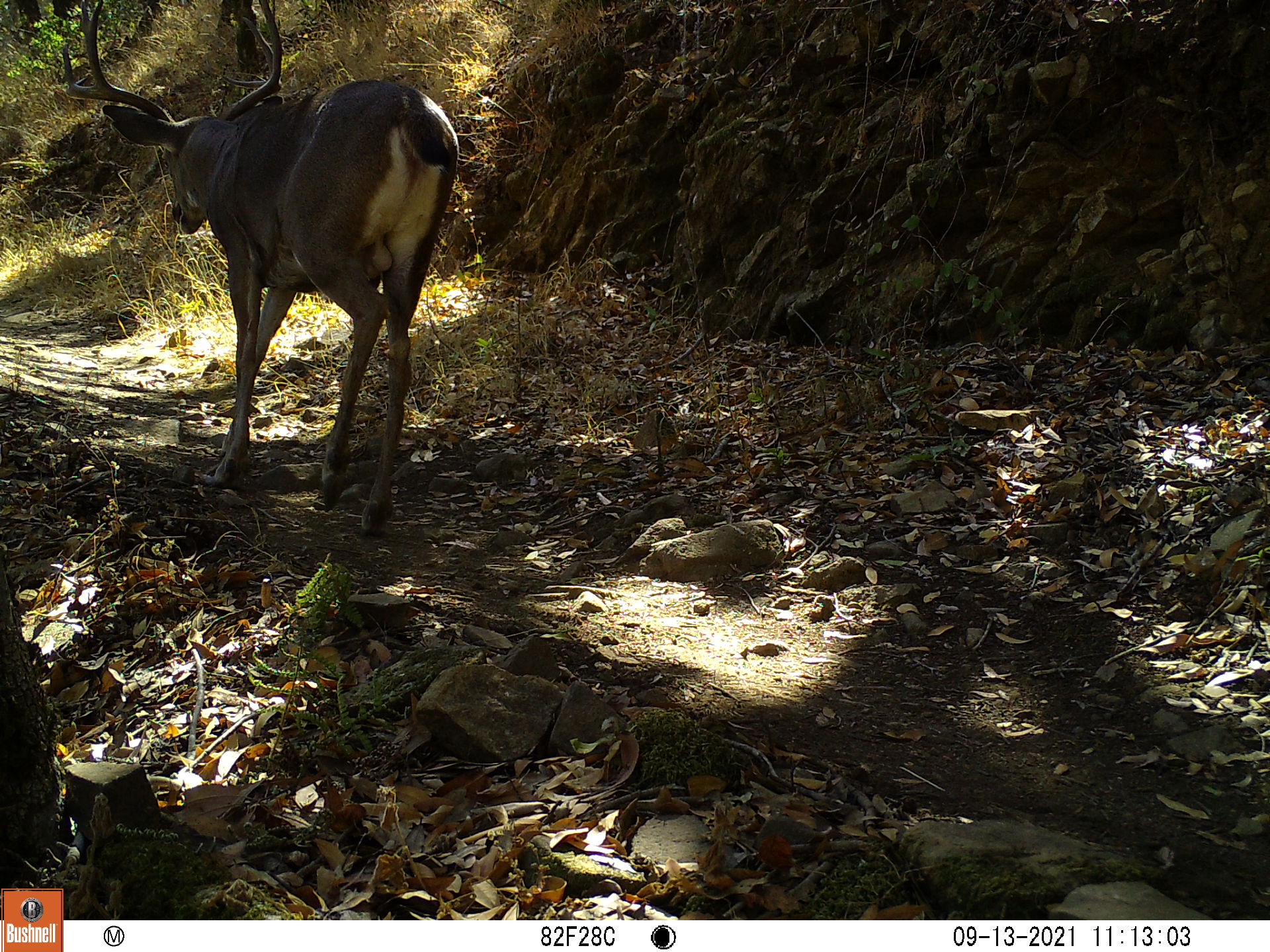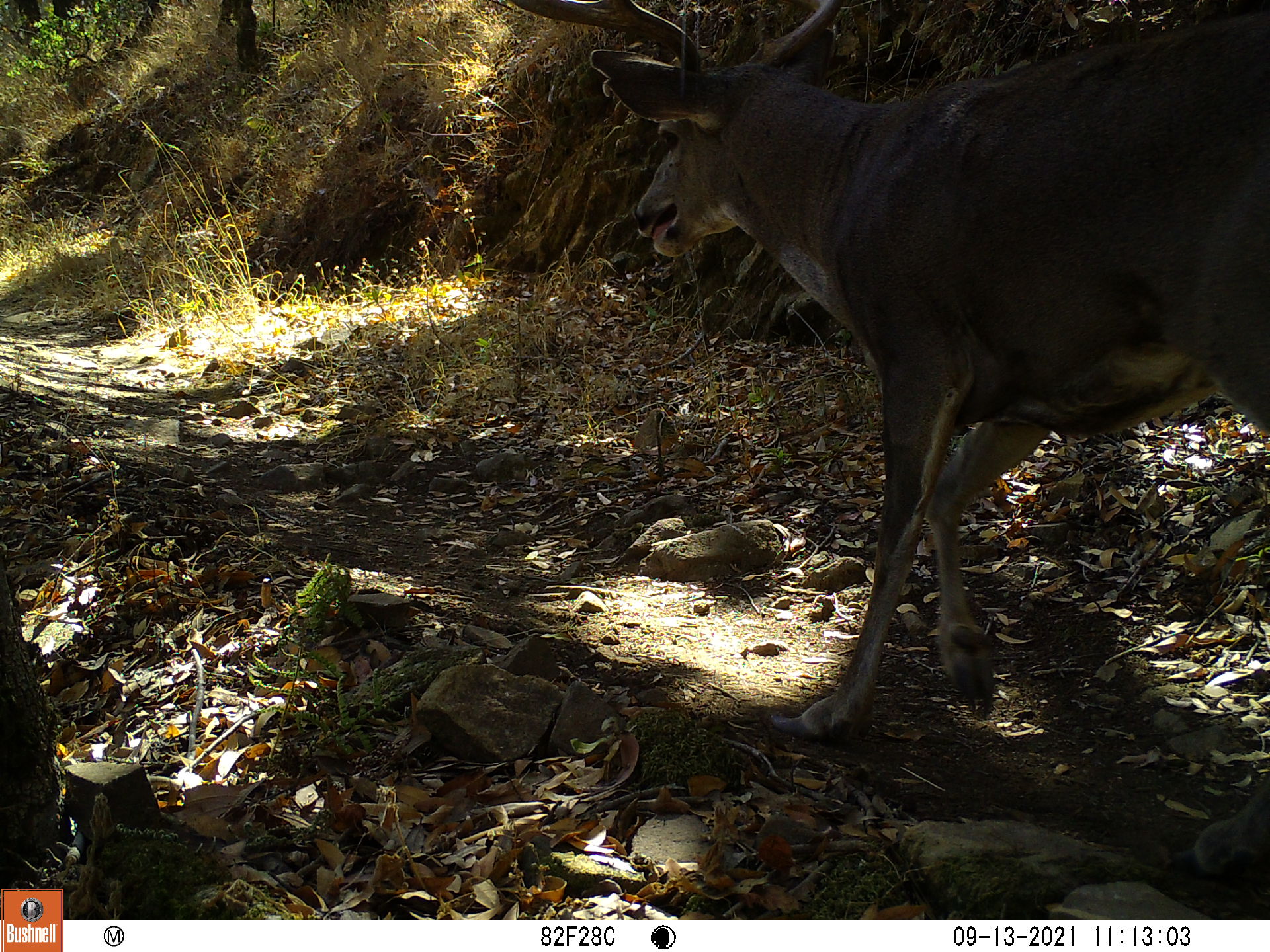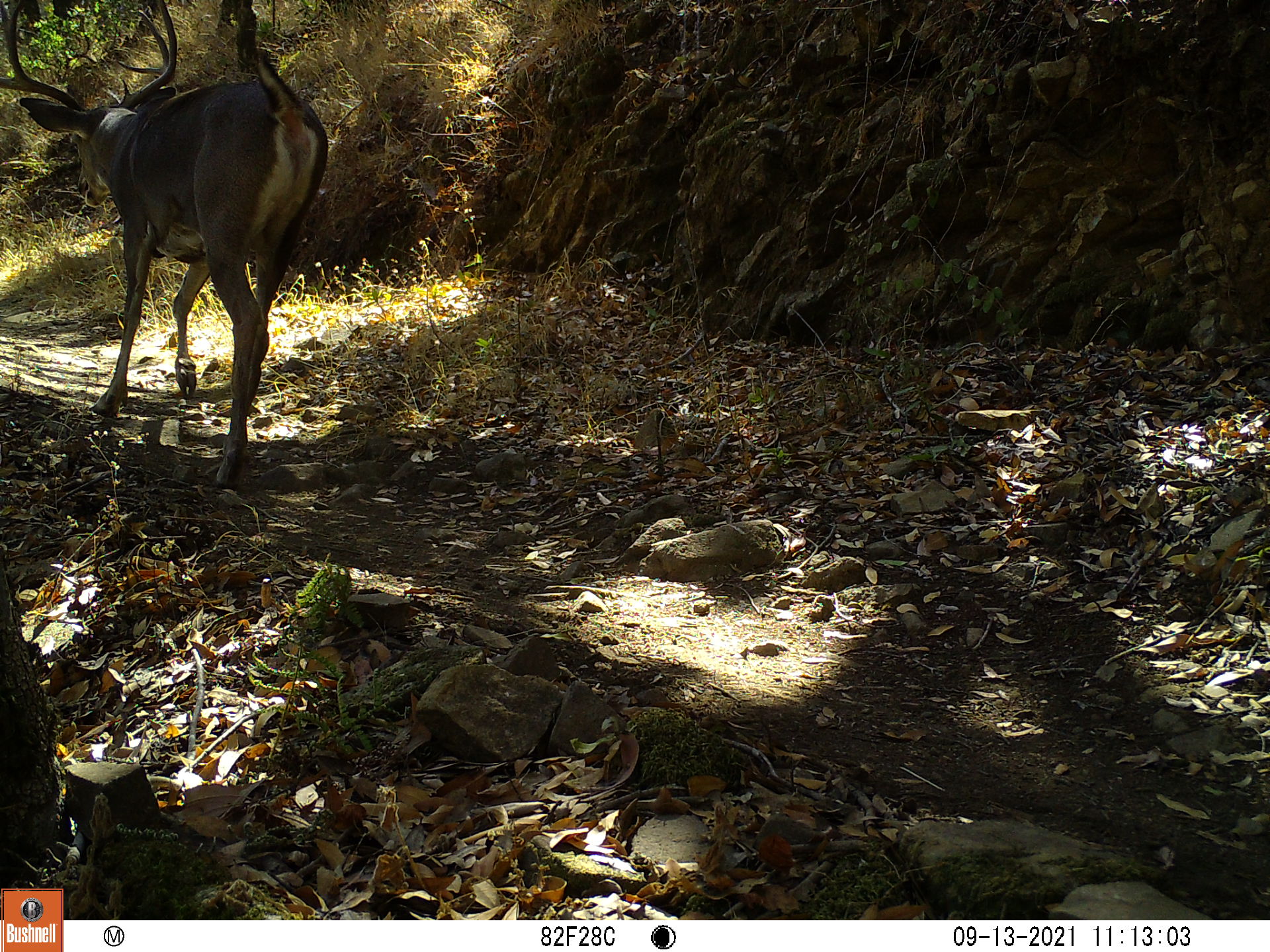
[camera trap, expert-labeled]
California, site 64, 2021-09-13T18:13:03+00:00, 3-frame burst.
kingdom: Animalia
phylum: Chordata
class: Mammalia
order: Artiodactyla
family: Cervidae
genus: Odocoileus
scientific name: Odocoileus hemionus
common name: mule deer